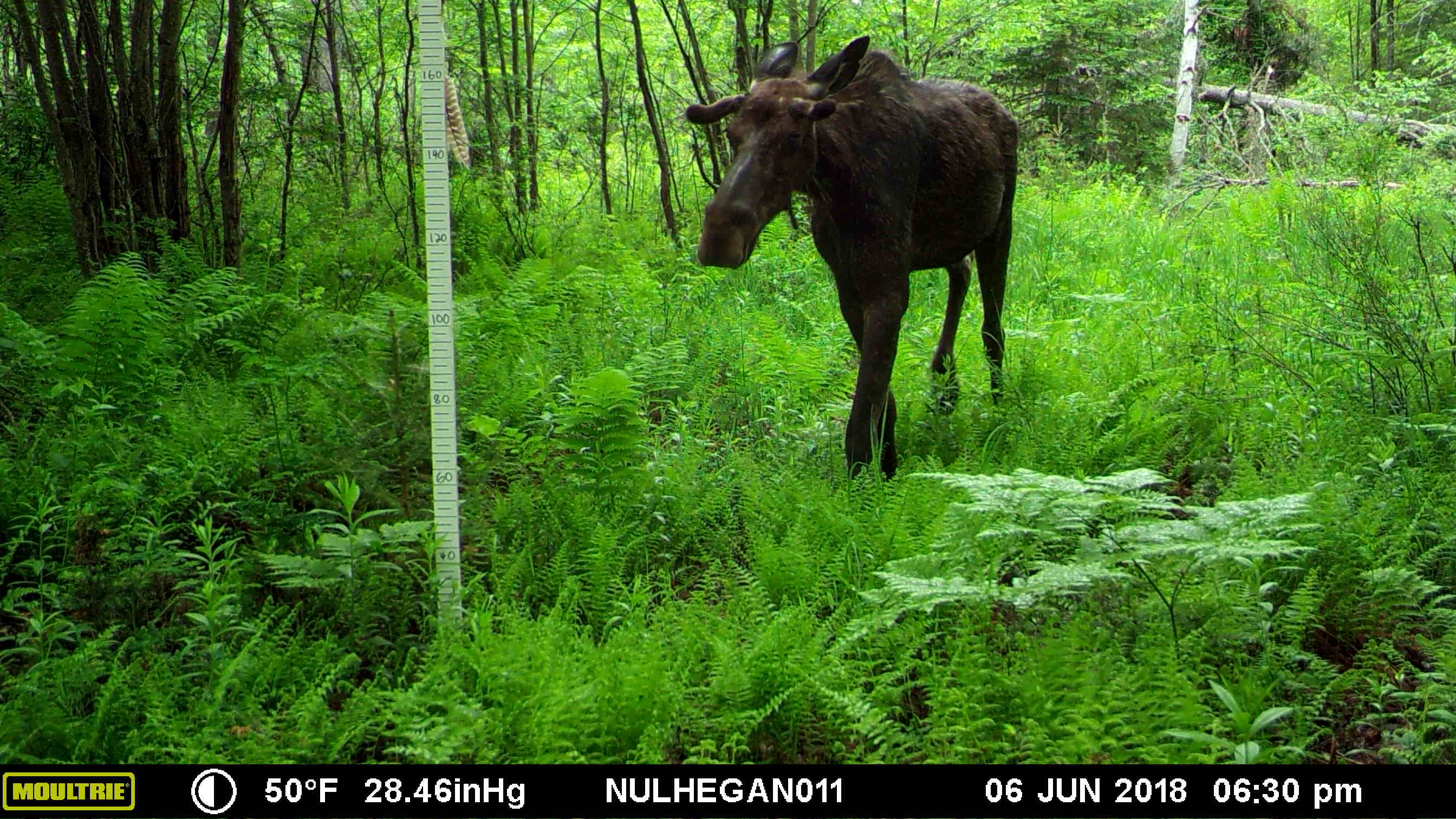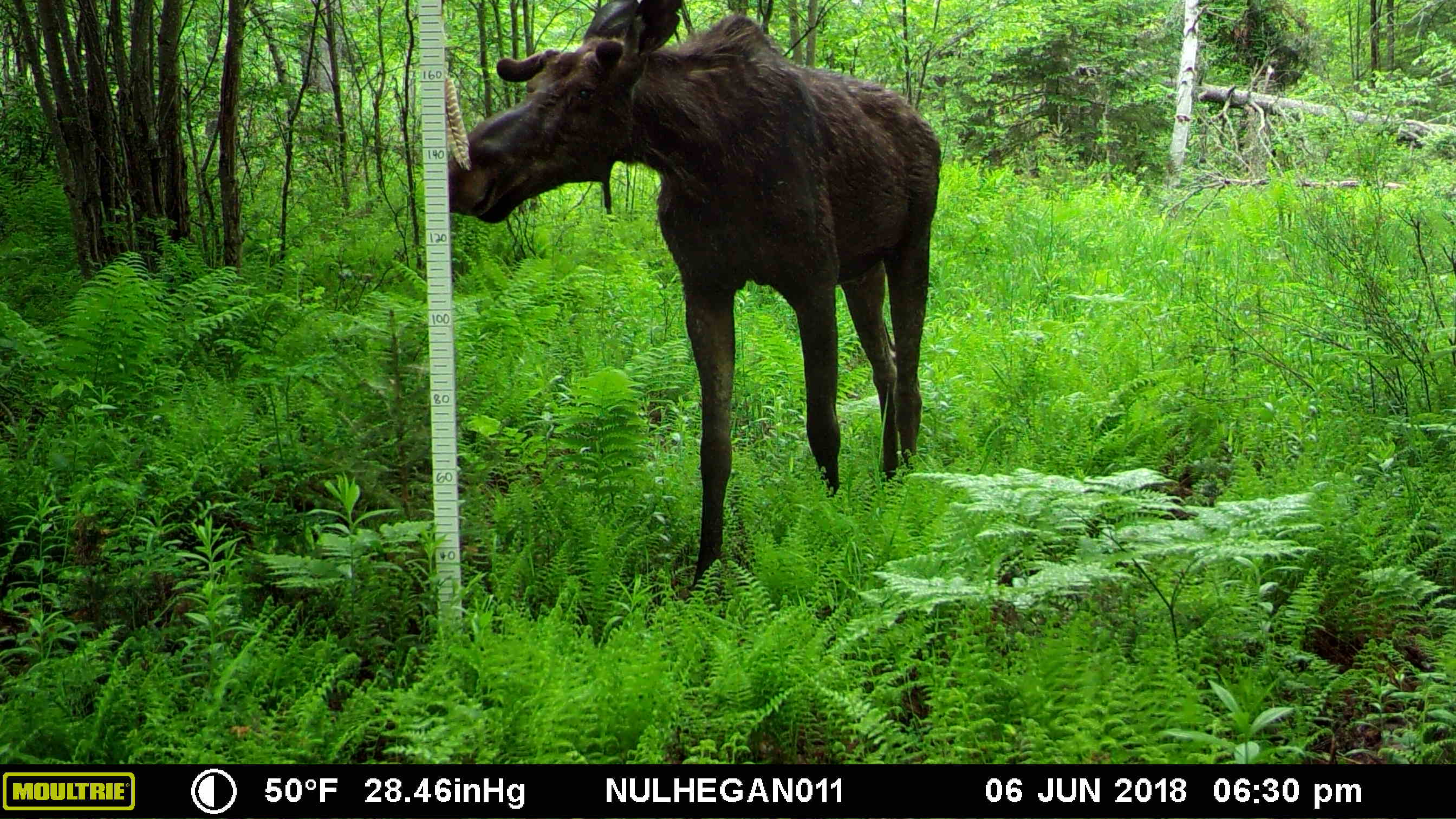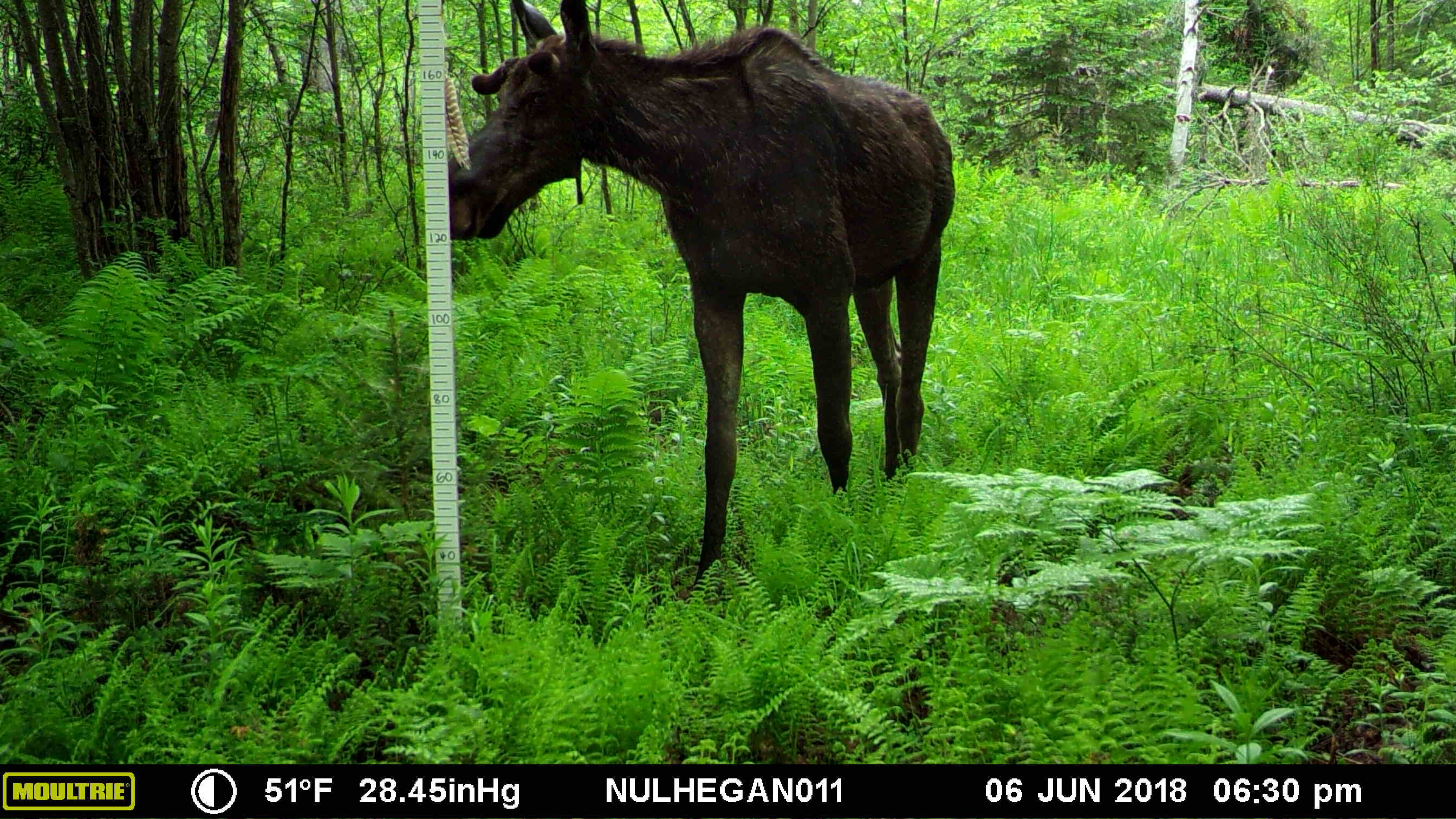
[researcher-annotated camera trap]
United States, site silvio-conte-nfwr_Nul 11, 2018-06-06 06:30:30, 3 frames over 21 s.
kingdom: Animalia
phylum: Chordata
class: Mammalia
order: Artiodactyla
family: Cervidae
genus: Alces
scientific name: Alces alces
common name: moose